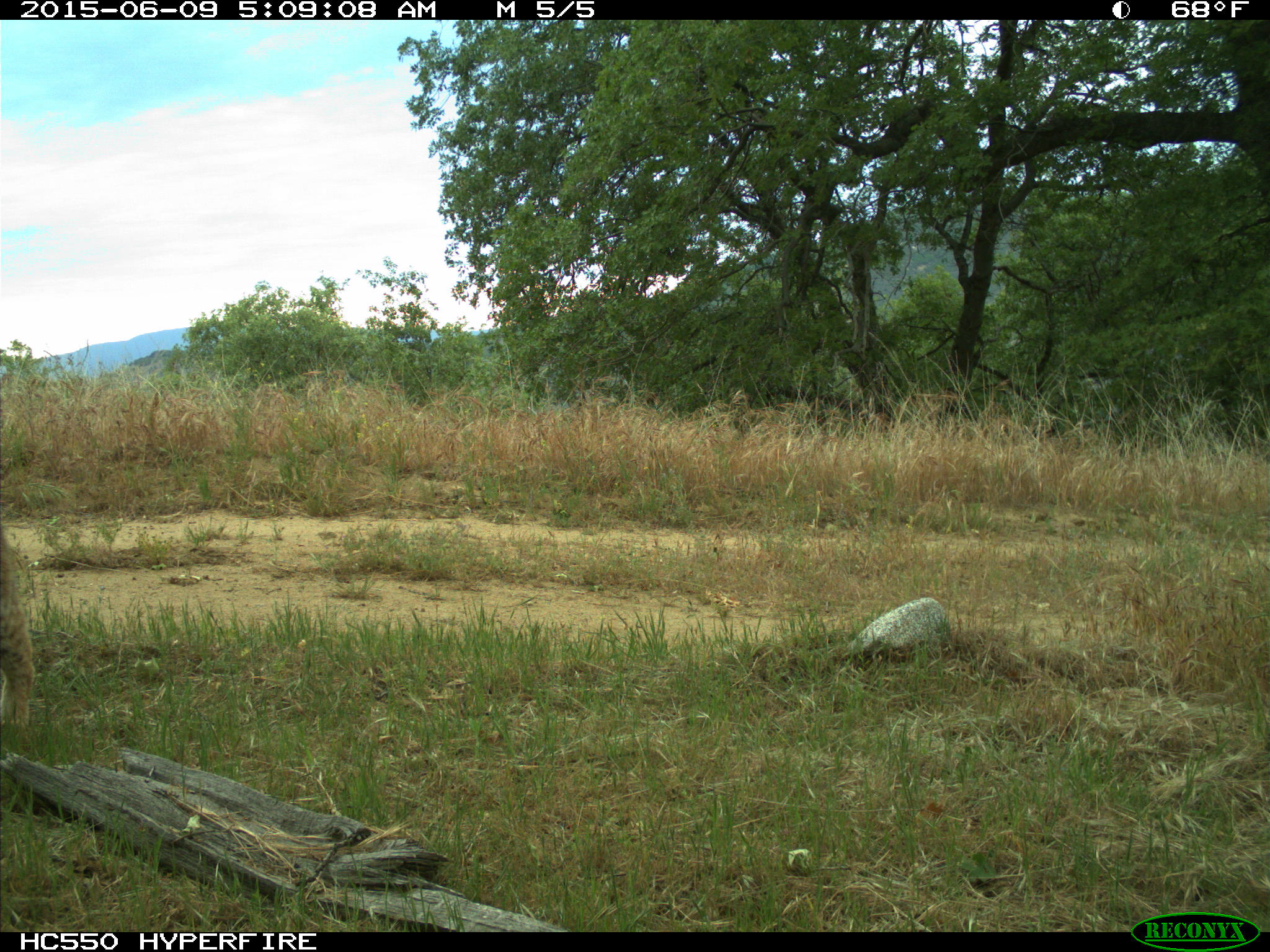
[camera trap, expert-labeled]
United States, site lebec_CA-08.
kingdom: Animalia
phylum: Chordata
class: Mammalia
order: Carnivora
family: Felidae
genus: Lynx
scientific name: Lynx rufus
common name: bobcat